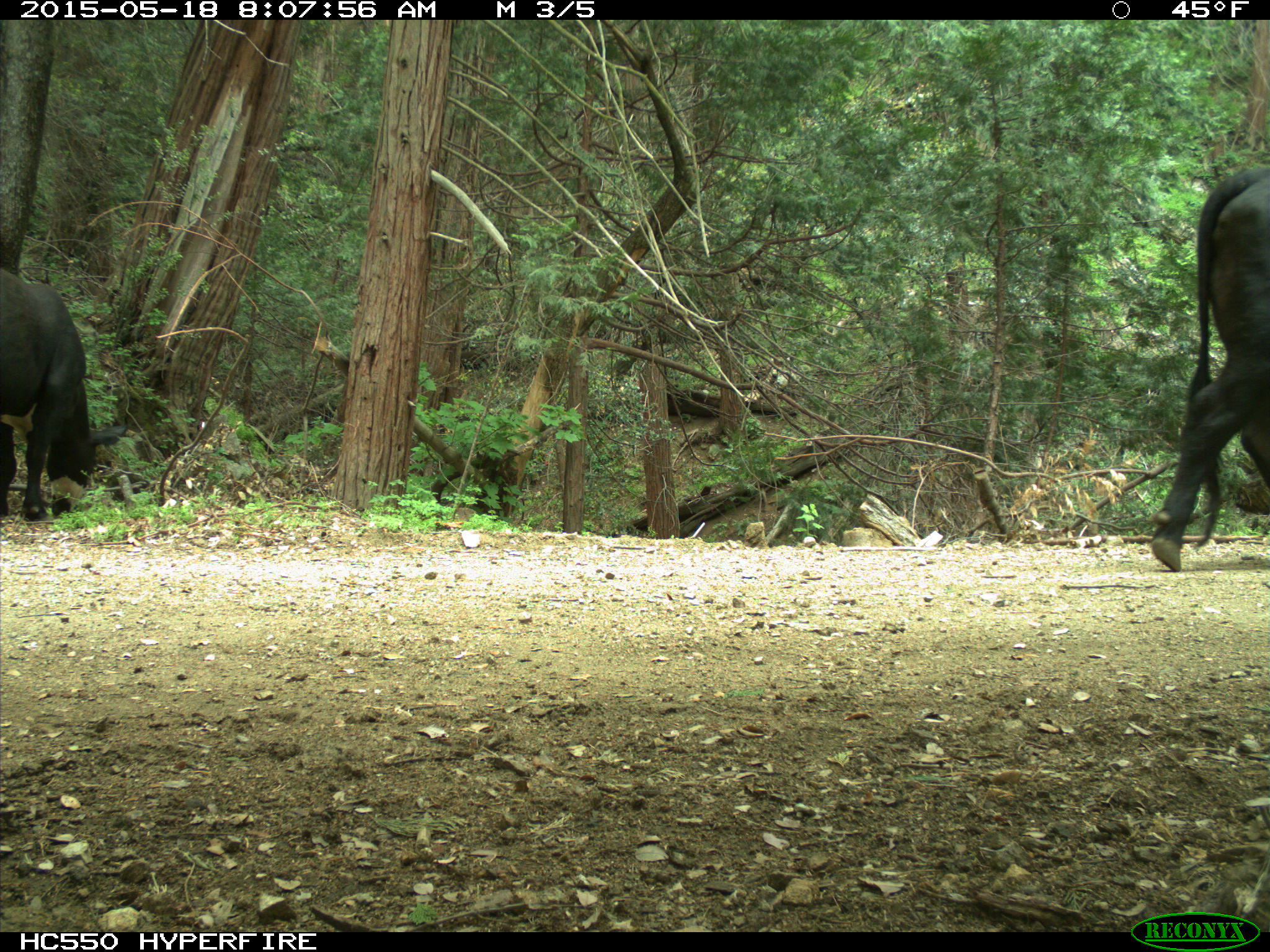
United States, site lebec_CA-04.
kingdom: Animalia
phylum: Chordata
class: Mammalia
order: Artiodactyla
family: Bovidae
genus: Bos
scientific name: Bos taurus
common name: domestic cow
Bos taurus (domestic cow).